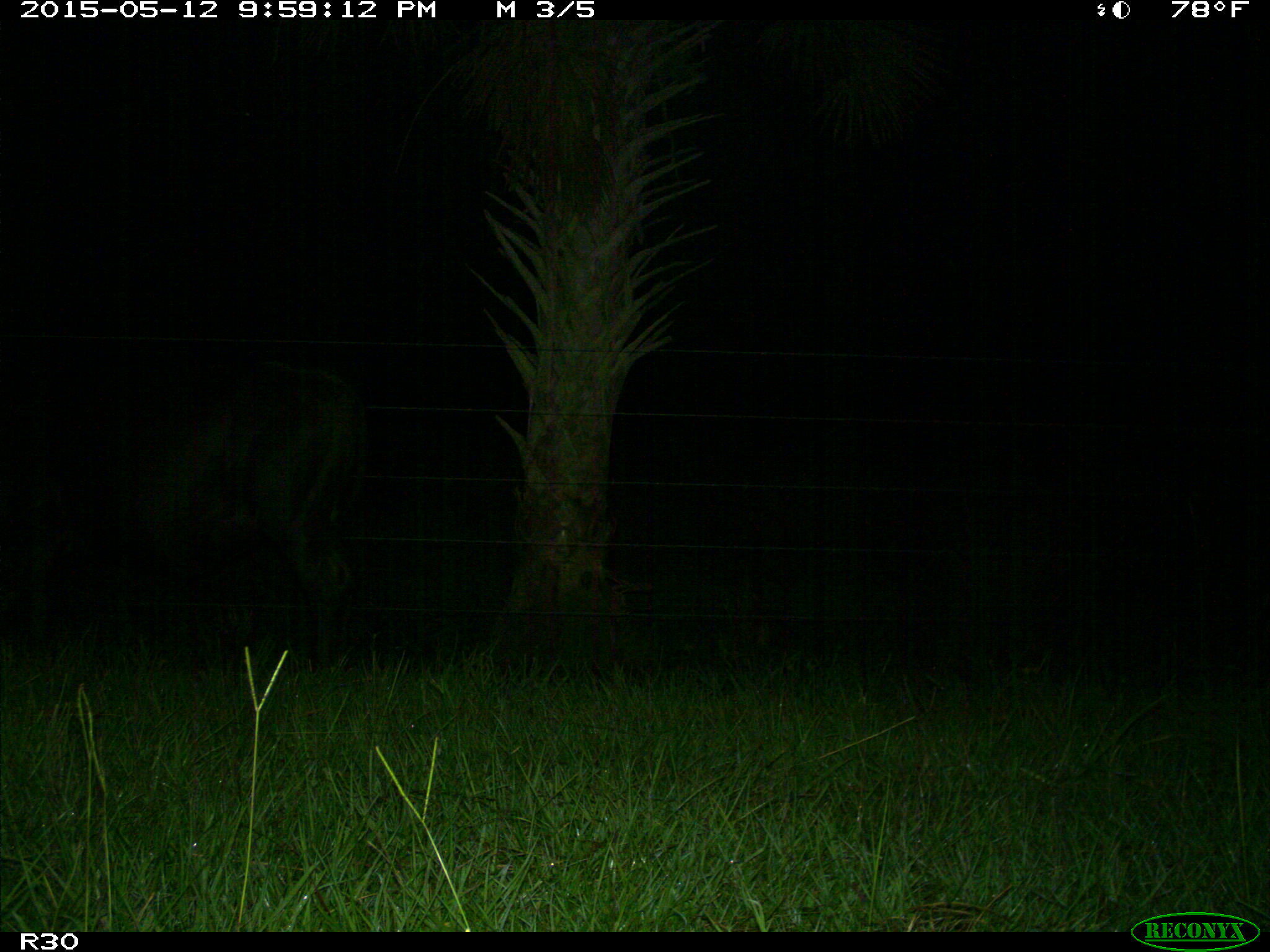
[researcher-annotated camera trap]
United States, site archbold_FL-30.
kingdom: Animalia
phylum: Chordata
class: Mammalia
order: Artiodactyla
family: Bovidae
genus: Bos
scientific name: Bos taurus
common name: domestic cow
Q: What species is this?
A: Bos taurus (domestic cow).